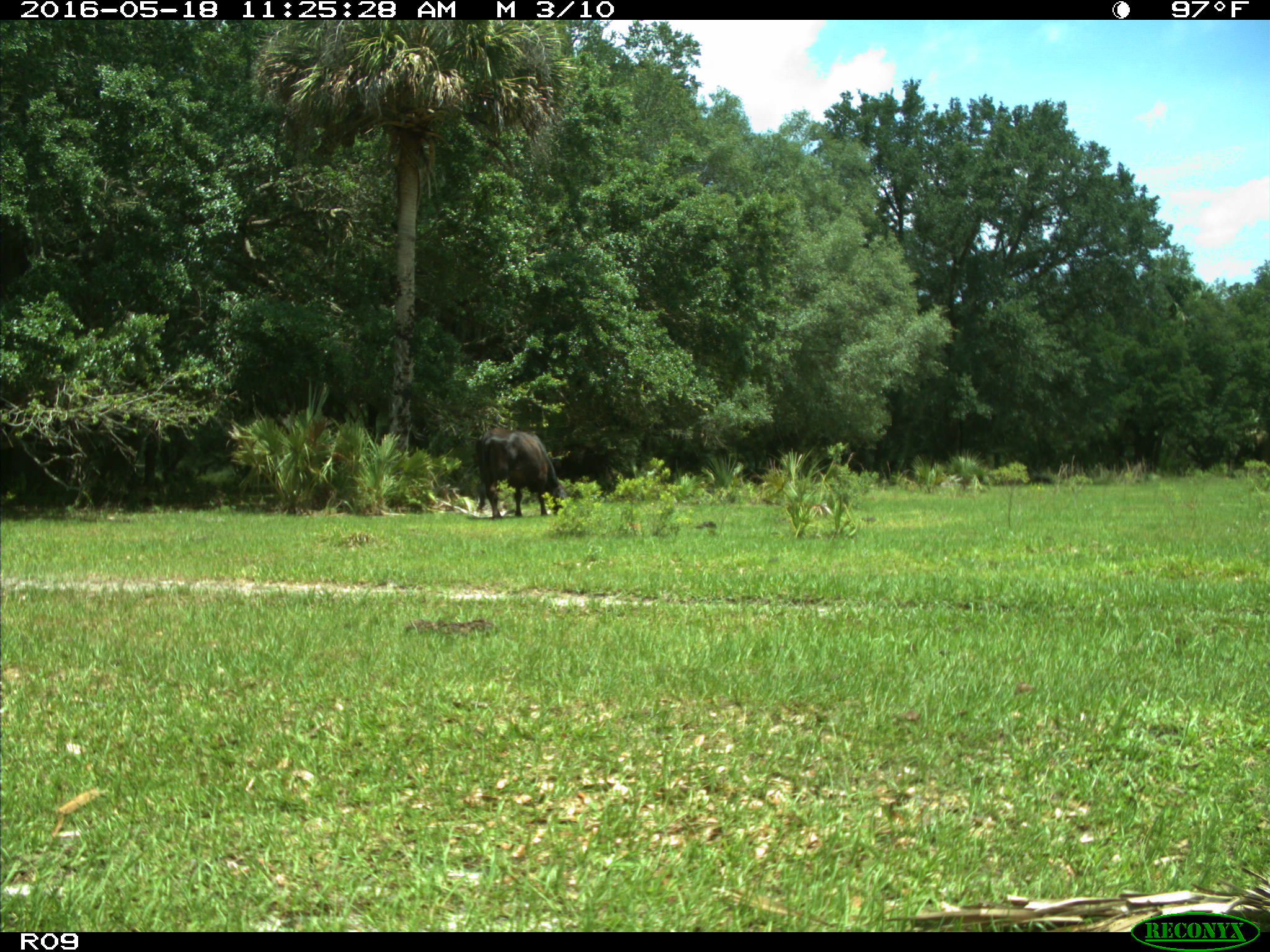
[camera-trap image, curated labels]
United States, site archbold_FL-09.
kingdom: Animalia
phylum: Chordata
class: Mammalia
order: Artiodactyla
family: Bovidae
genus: Bos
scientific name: Bos taurus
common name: domestic cow